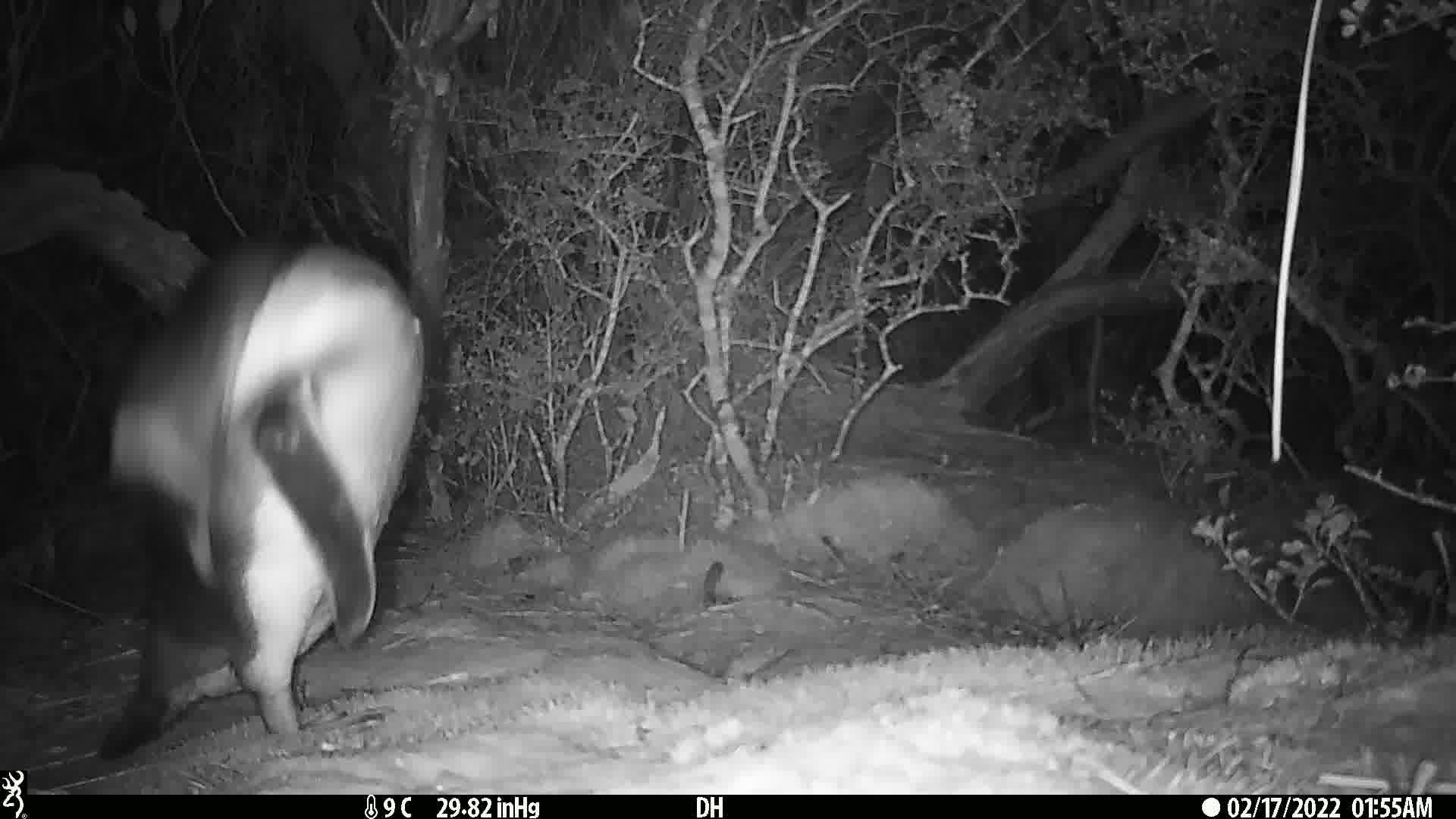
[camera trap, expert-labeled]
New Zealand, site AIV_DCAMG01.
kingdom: Animalia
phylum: Chordata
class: Aves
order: Sphenisciformes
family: Spheniscidae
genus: Megadyptes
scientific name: Megadyptes antipodes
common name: yellow-eyed penguin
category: yellow eyed penguin